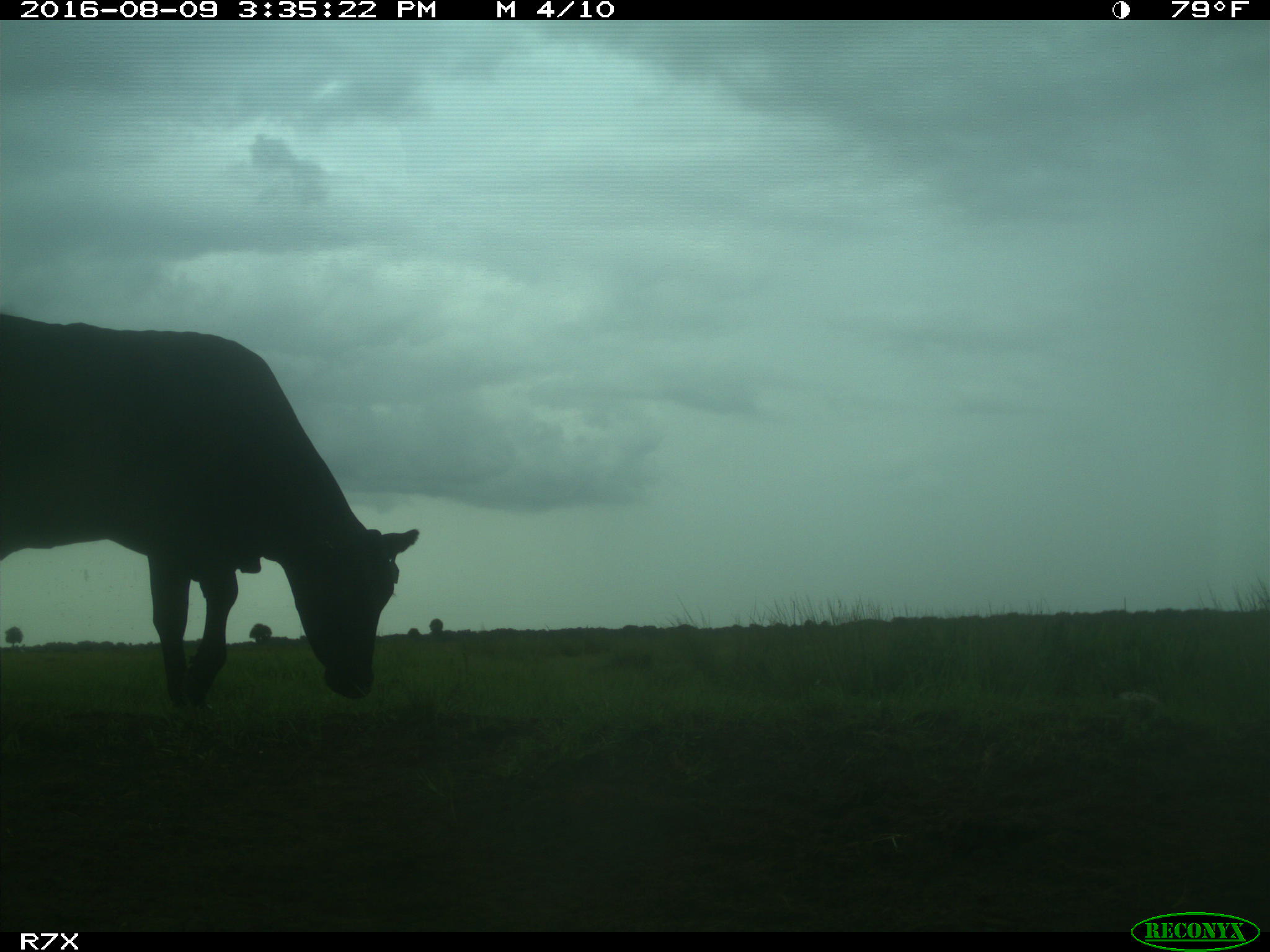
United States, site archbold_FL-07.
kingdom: Animalia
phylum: Chordata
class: Mammalia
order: Artiodactyla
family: Bovidae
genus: Bos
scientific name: Bos taurus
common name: domestic cow